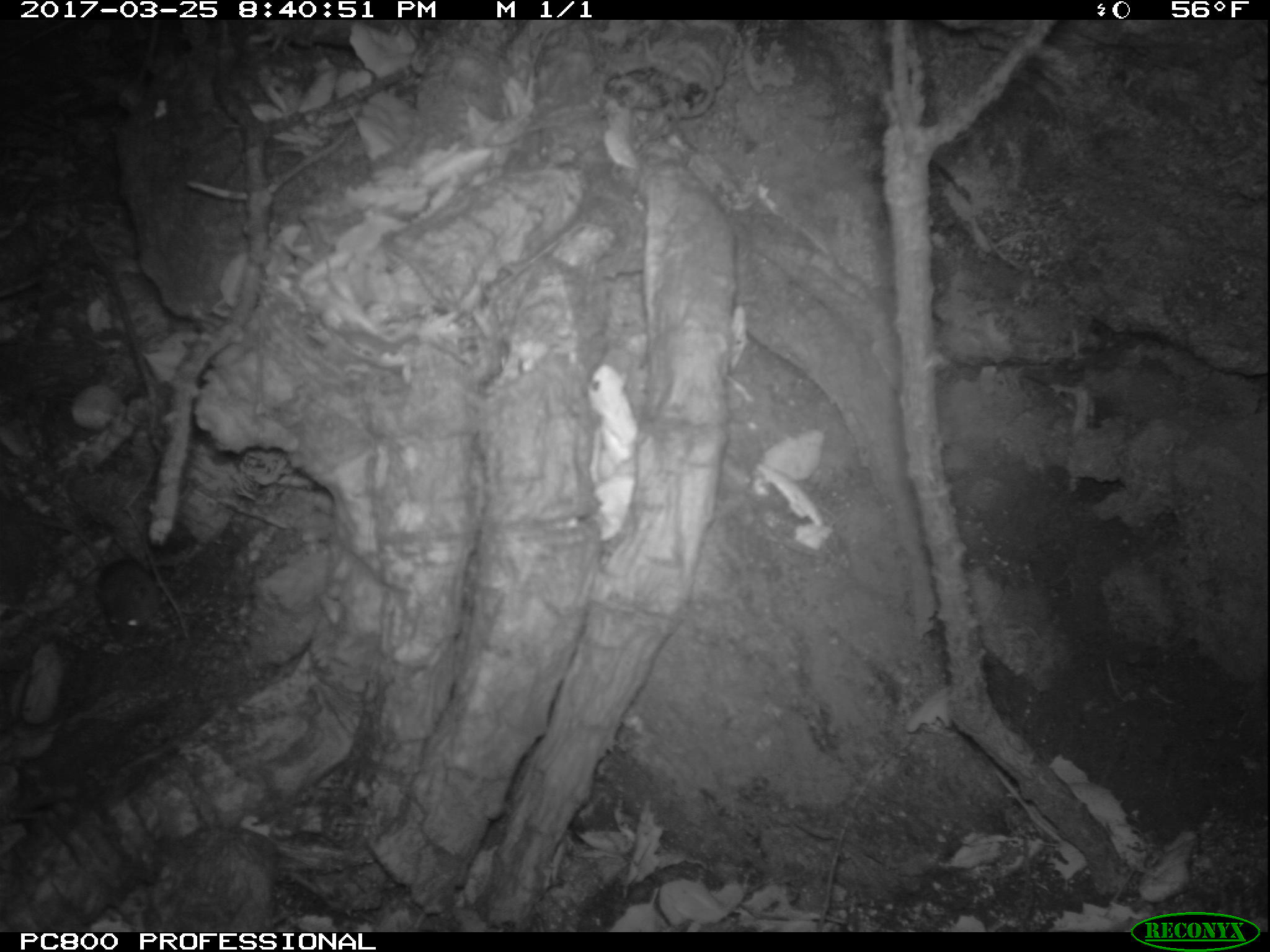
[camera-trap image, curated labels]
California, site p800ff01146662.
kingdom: Animalia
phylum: Chordata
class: Mammalia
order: Rodentia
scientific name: Rodentia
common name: rodent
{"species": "rodent (Rodentia)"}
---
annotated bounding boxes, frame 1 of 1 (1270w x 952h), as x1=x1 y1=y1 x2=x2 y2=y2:
rodent: x1=21 y1=515 x2=160 y2=645